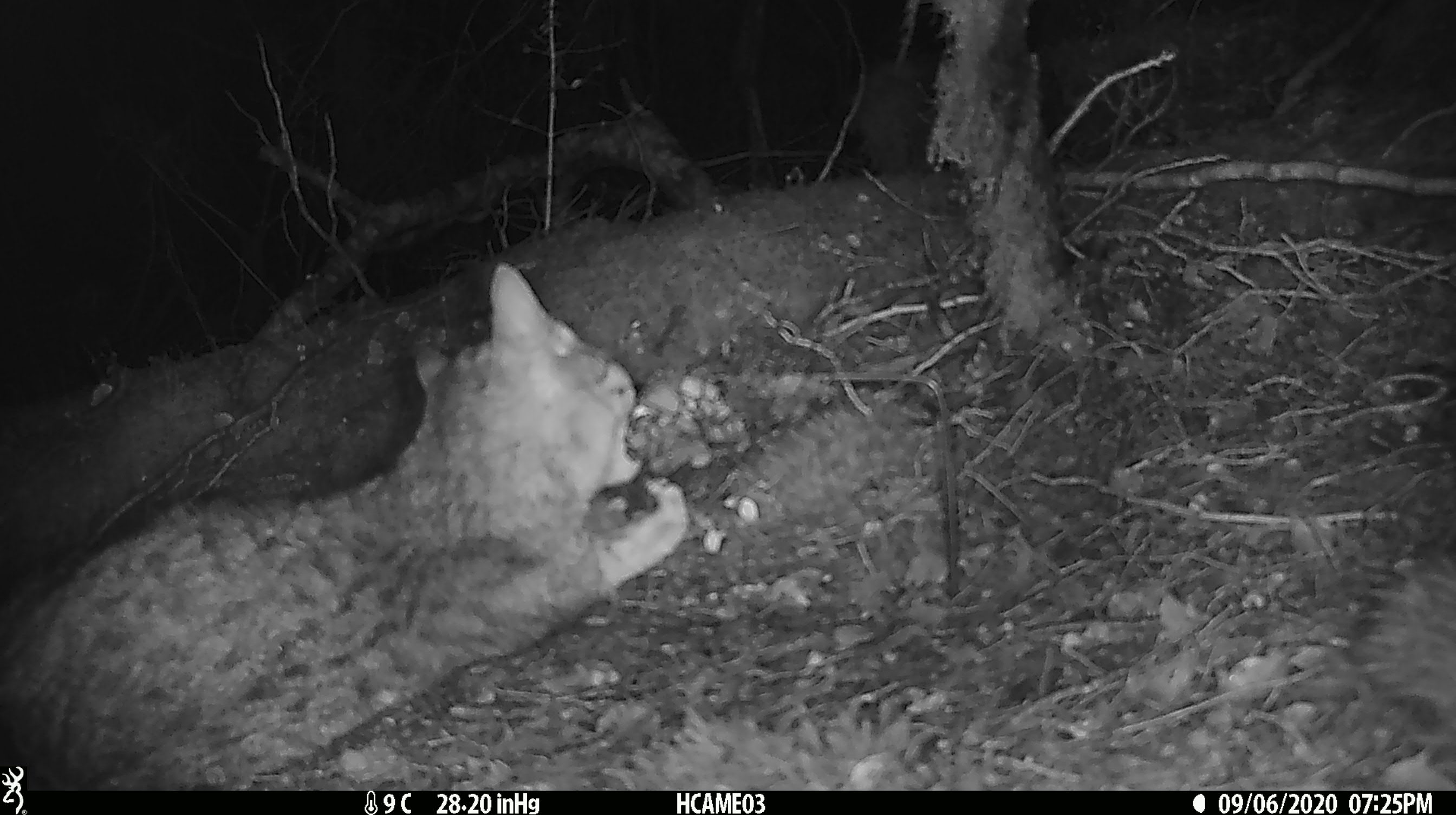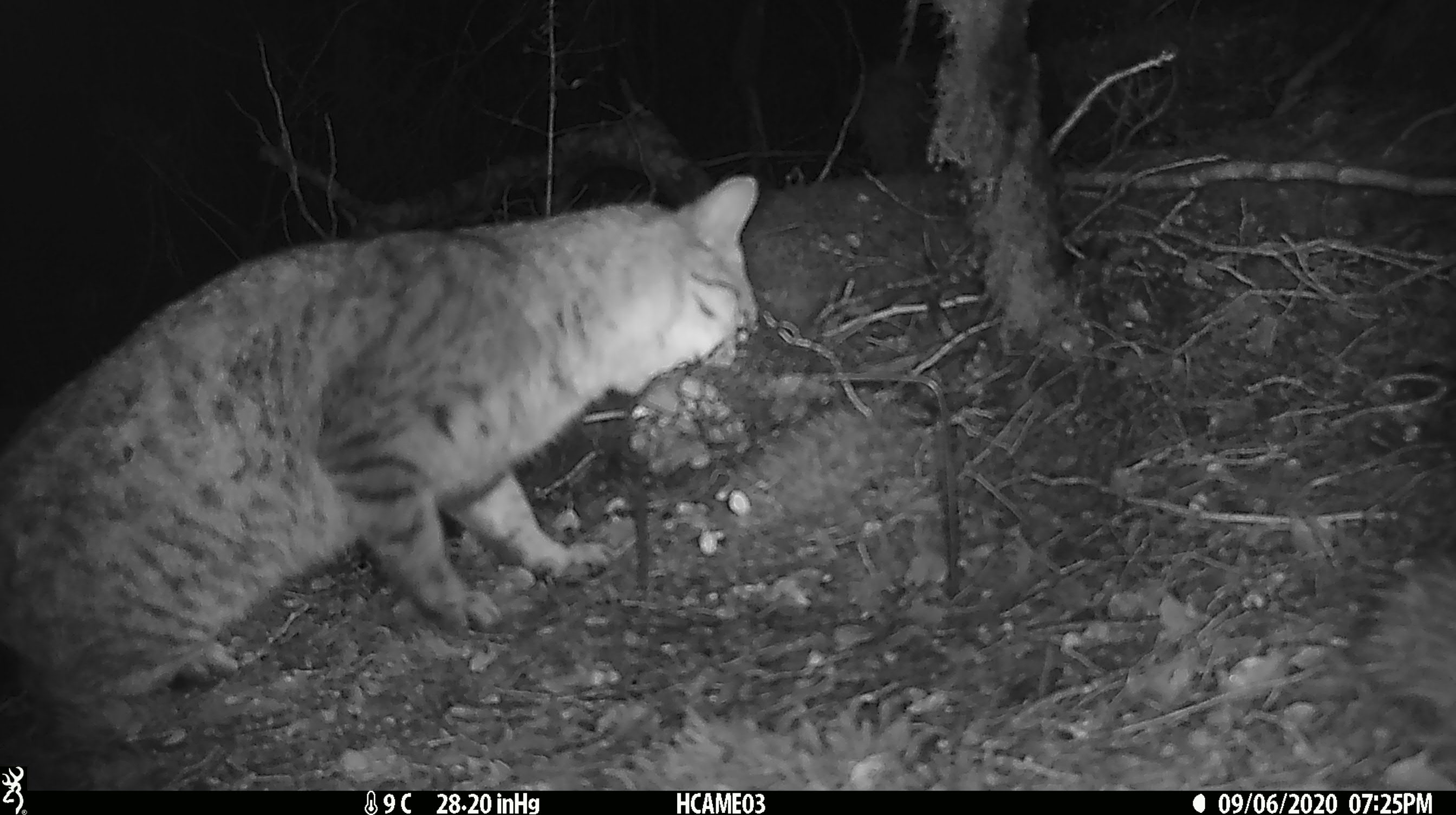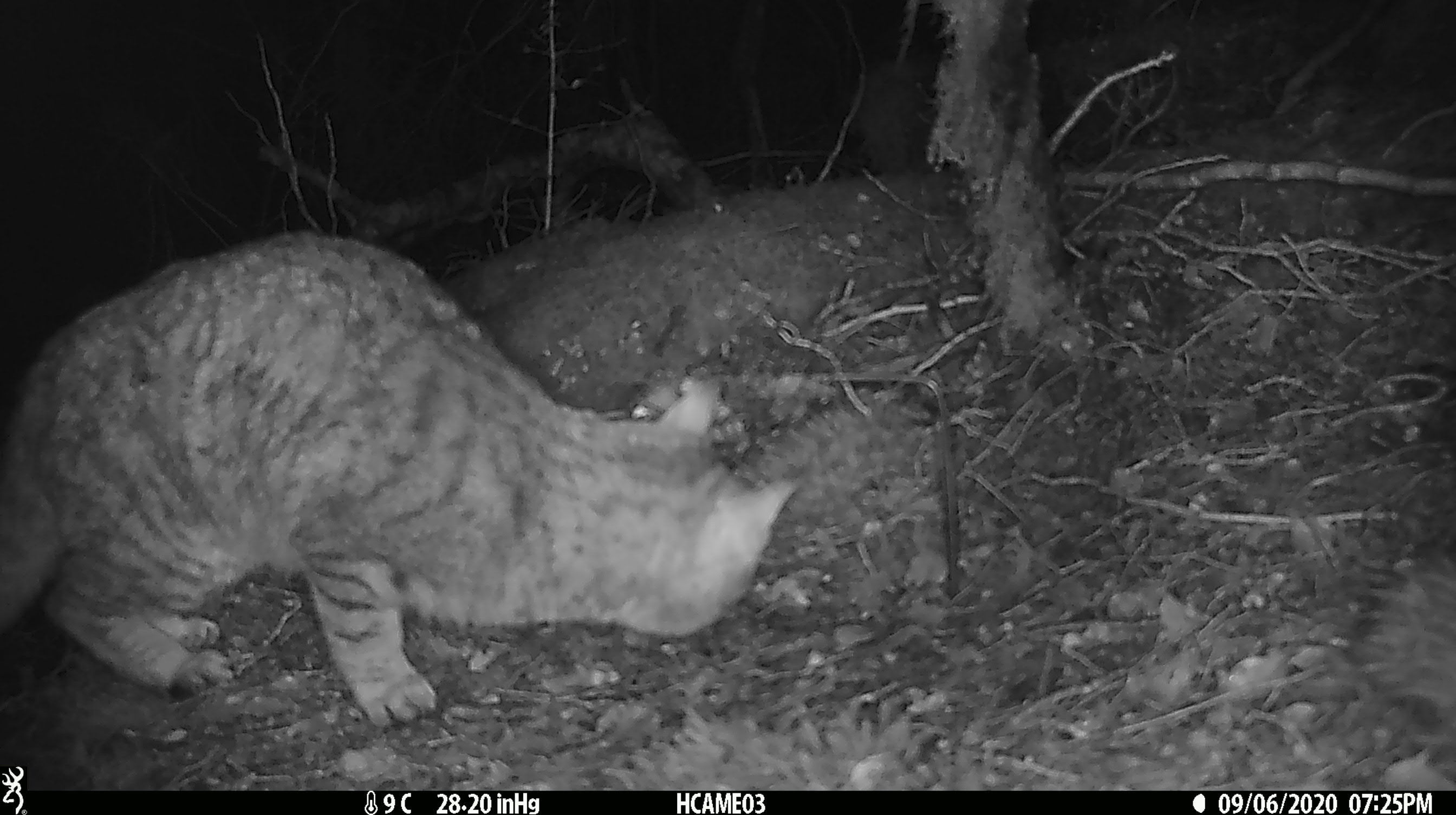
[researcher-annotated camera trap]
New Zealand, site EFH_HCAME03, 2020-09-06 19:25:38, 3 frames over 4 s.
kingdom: Animalia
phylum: Chordata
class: Mammalia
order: Carnivora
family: Felidae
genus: Felis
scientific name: Felis catus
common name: domestic cat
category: cat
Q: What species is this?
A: Cat (domestic cat) (Felis catus).